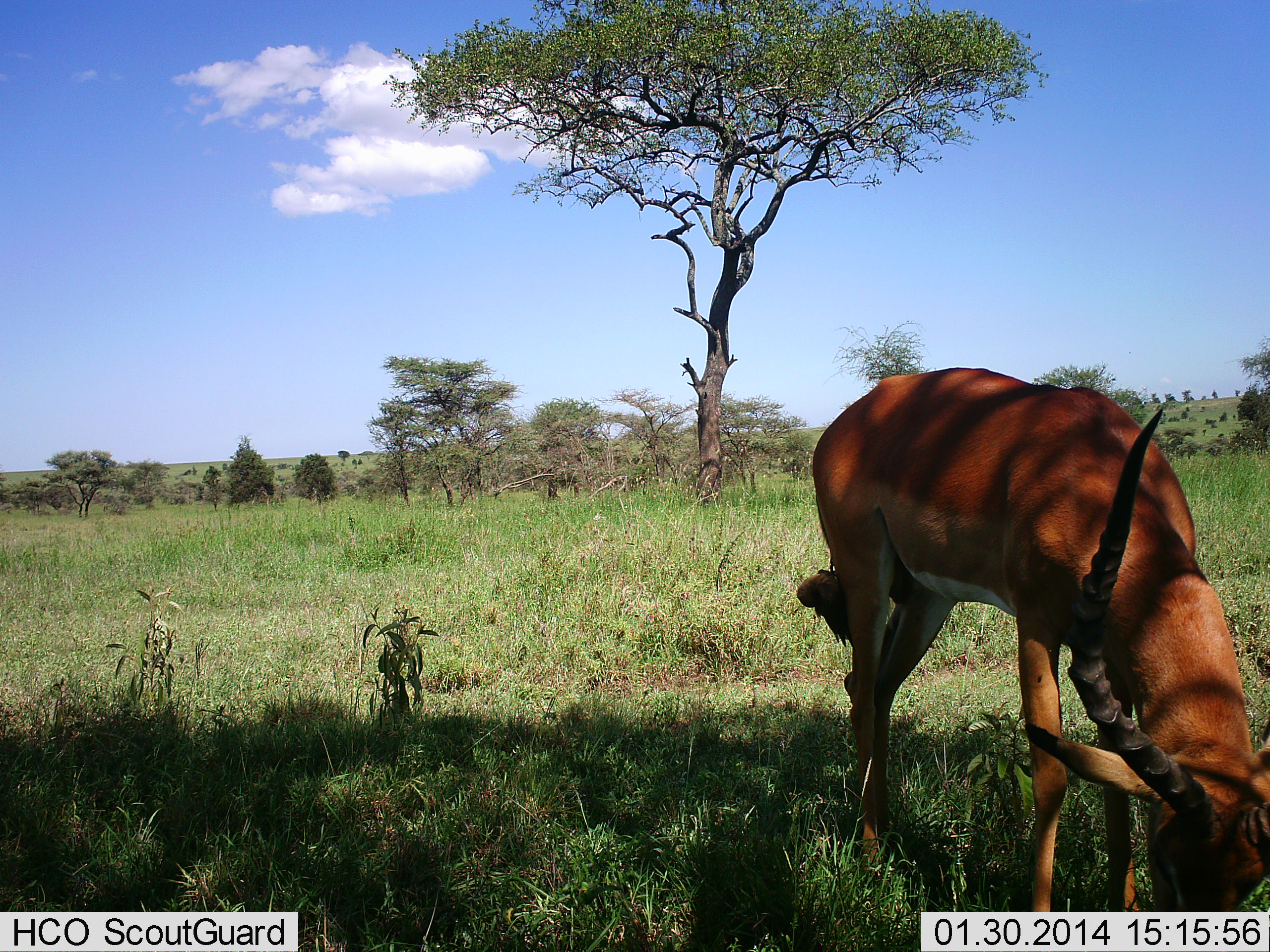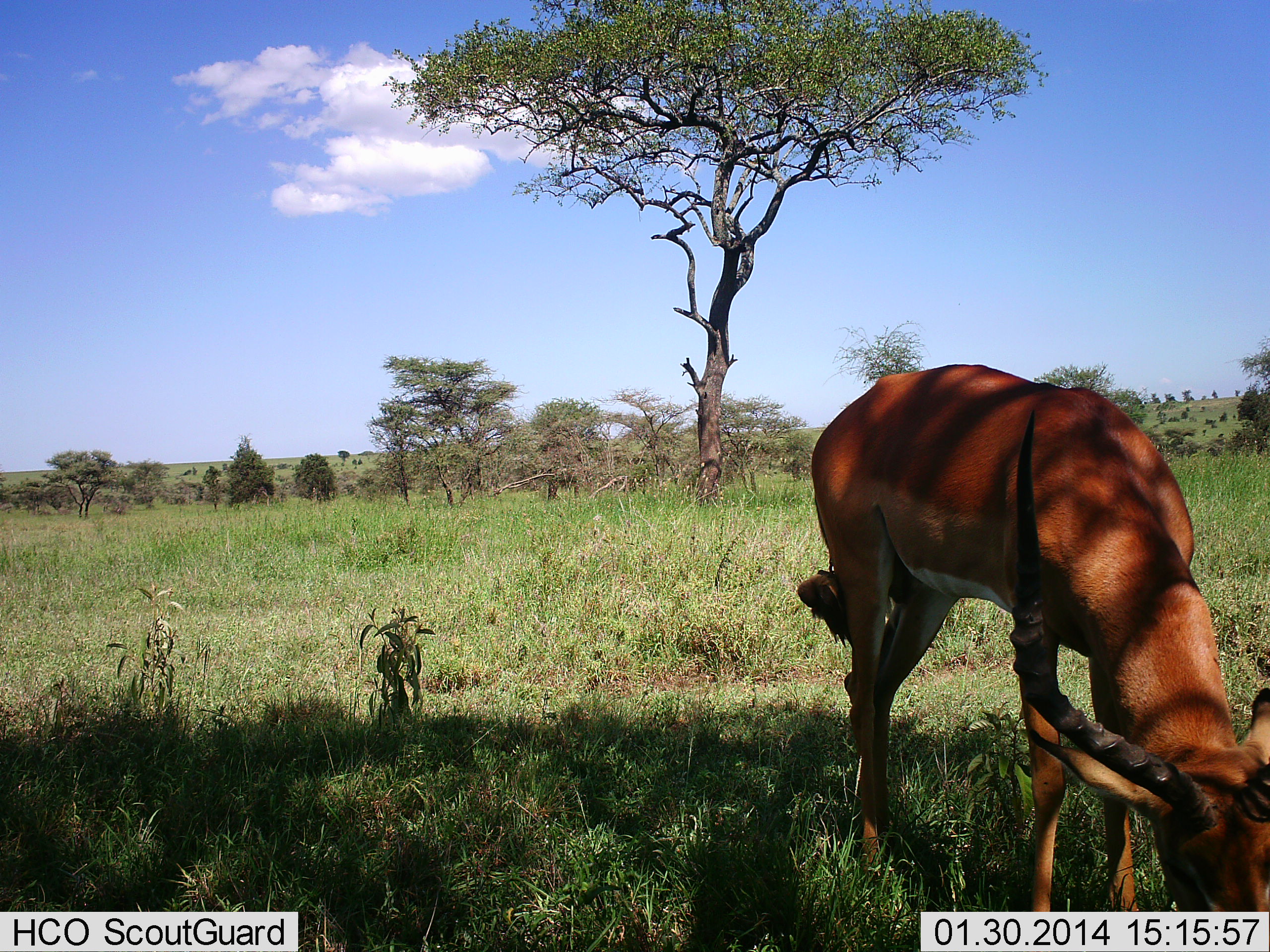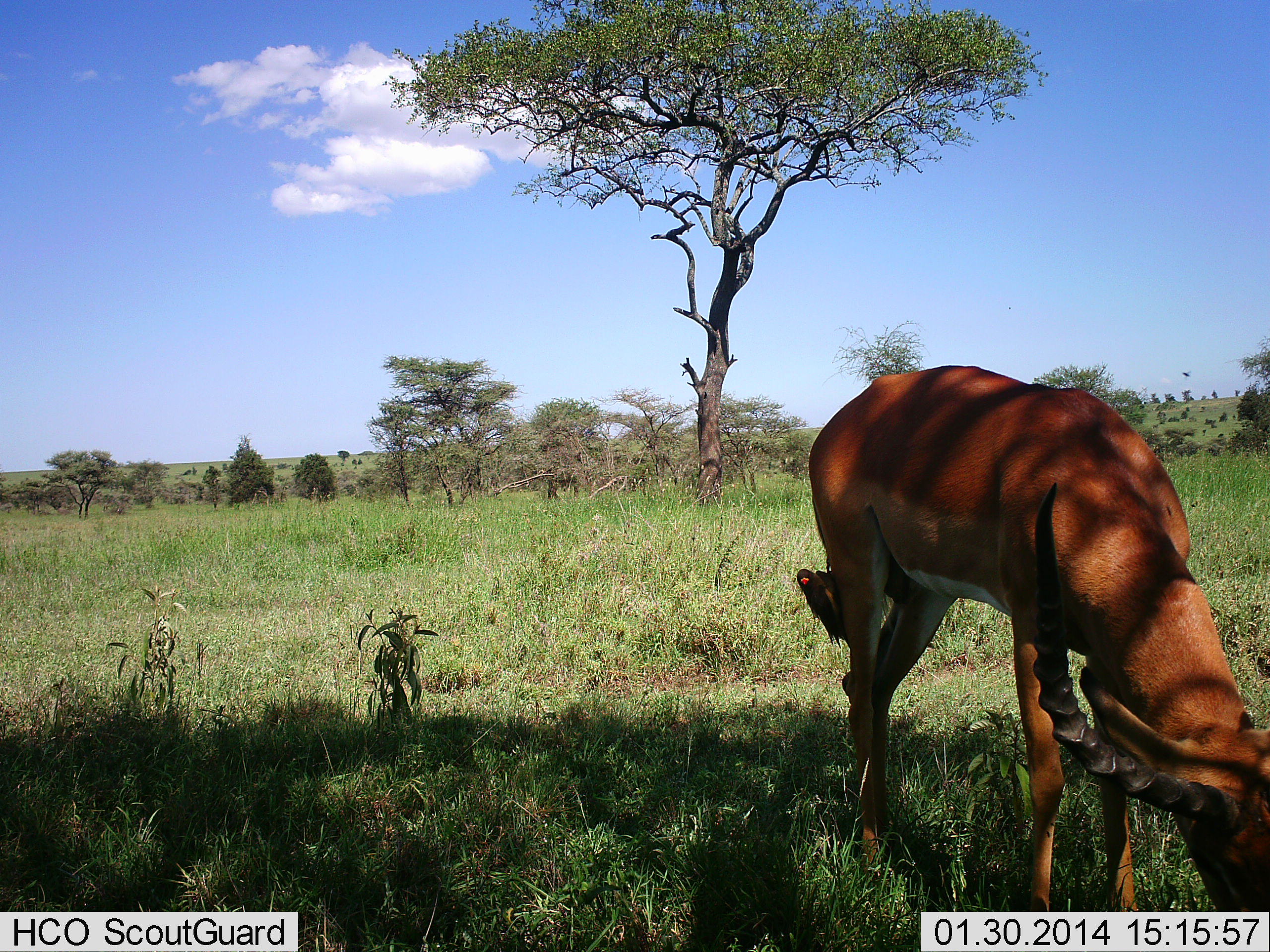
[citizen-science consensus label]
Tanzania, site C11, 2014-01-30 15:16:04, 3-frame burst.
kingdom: Animalia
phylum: Chordata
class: Mammalia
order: Artiodactyla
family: Bovidae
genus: Aepyceros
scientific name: Aepyceros melampus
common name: impala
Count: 1.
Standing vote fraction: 20%.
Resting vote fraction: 0%.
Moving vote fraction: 3%.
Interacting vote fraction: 3%.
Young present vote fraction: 3%.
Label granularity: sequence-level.